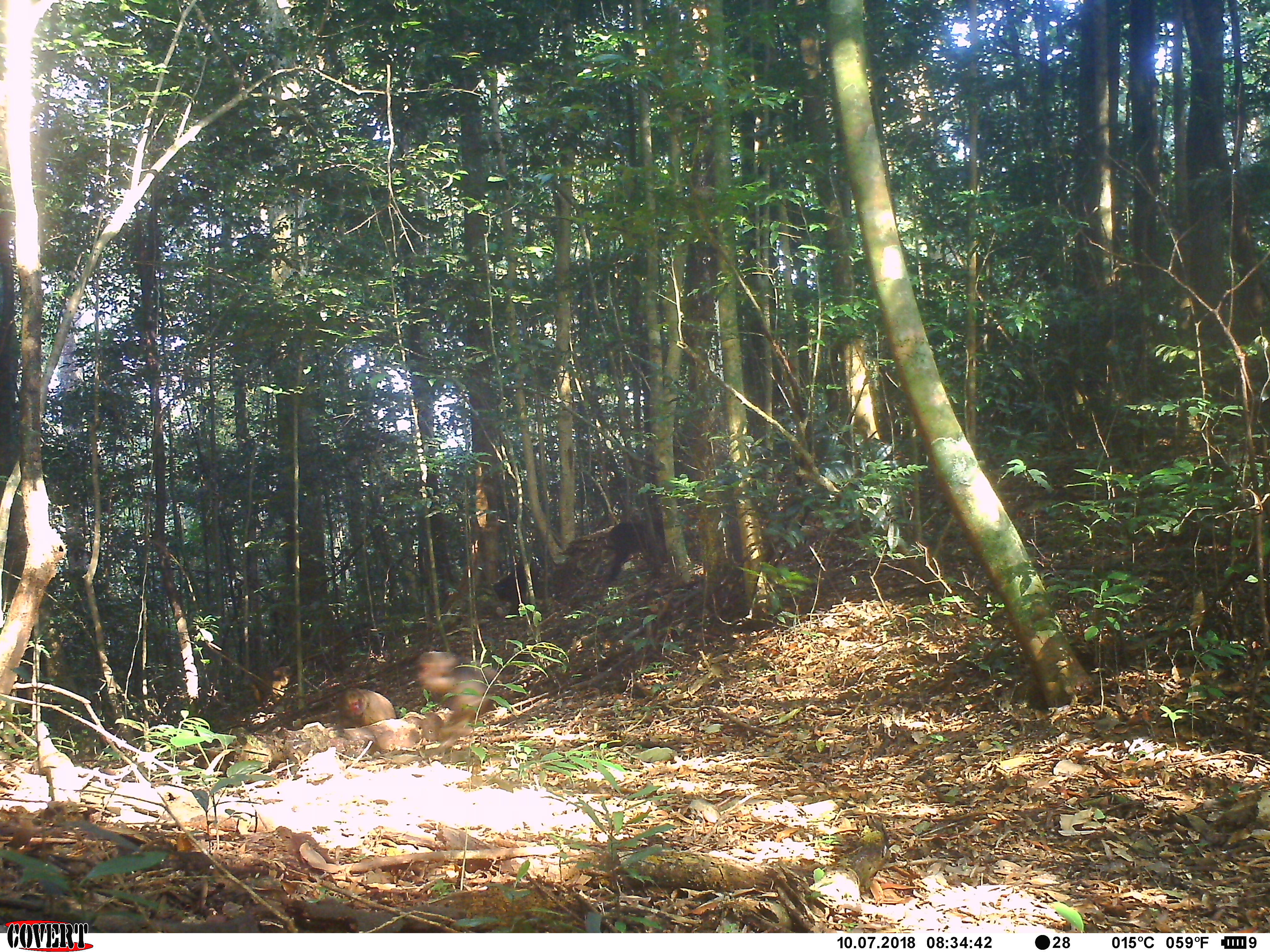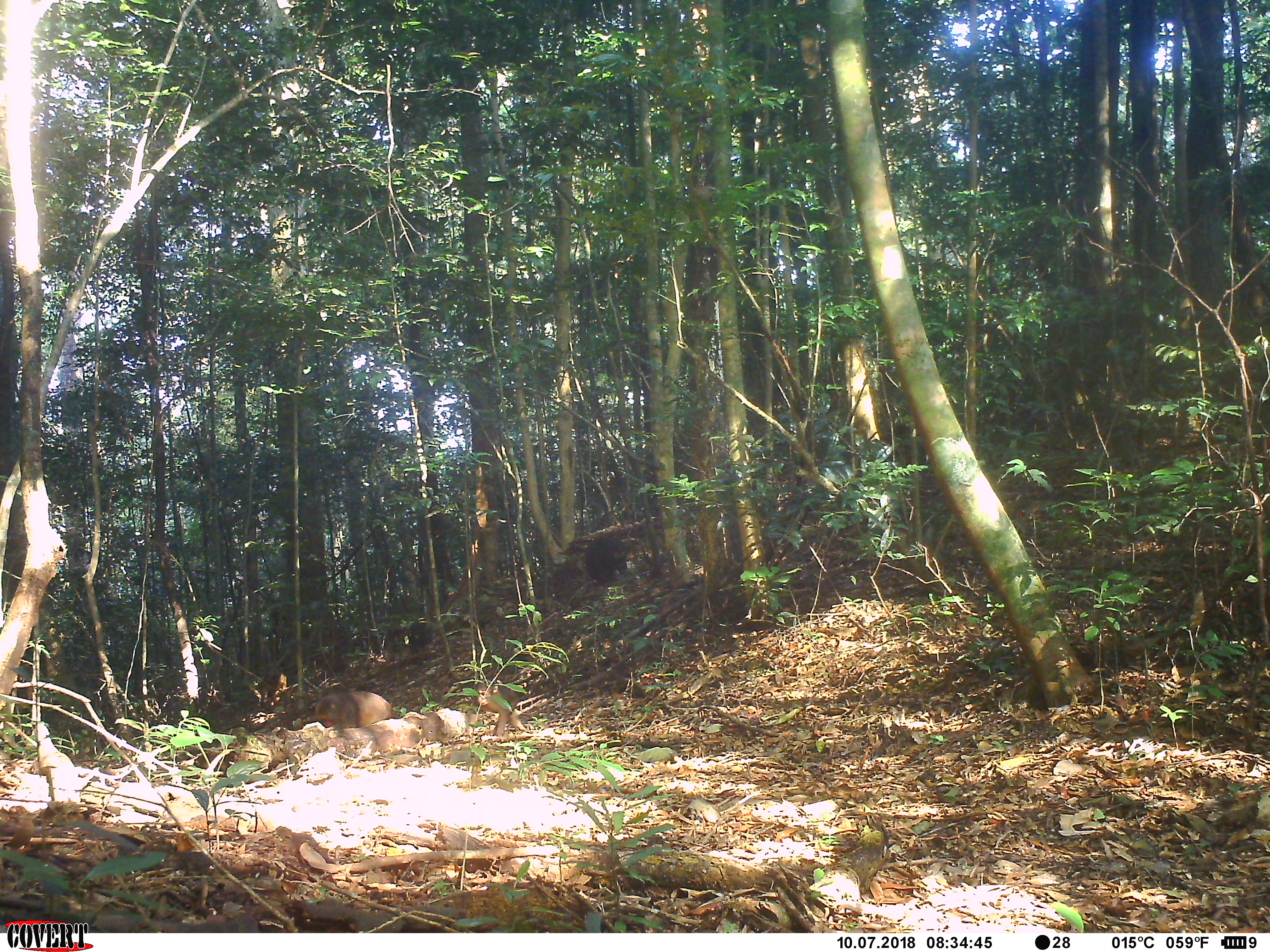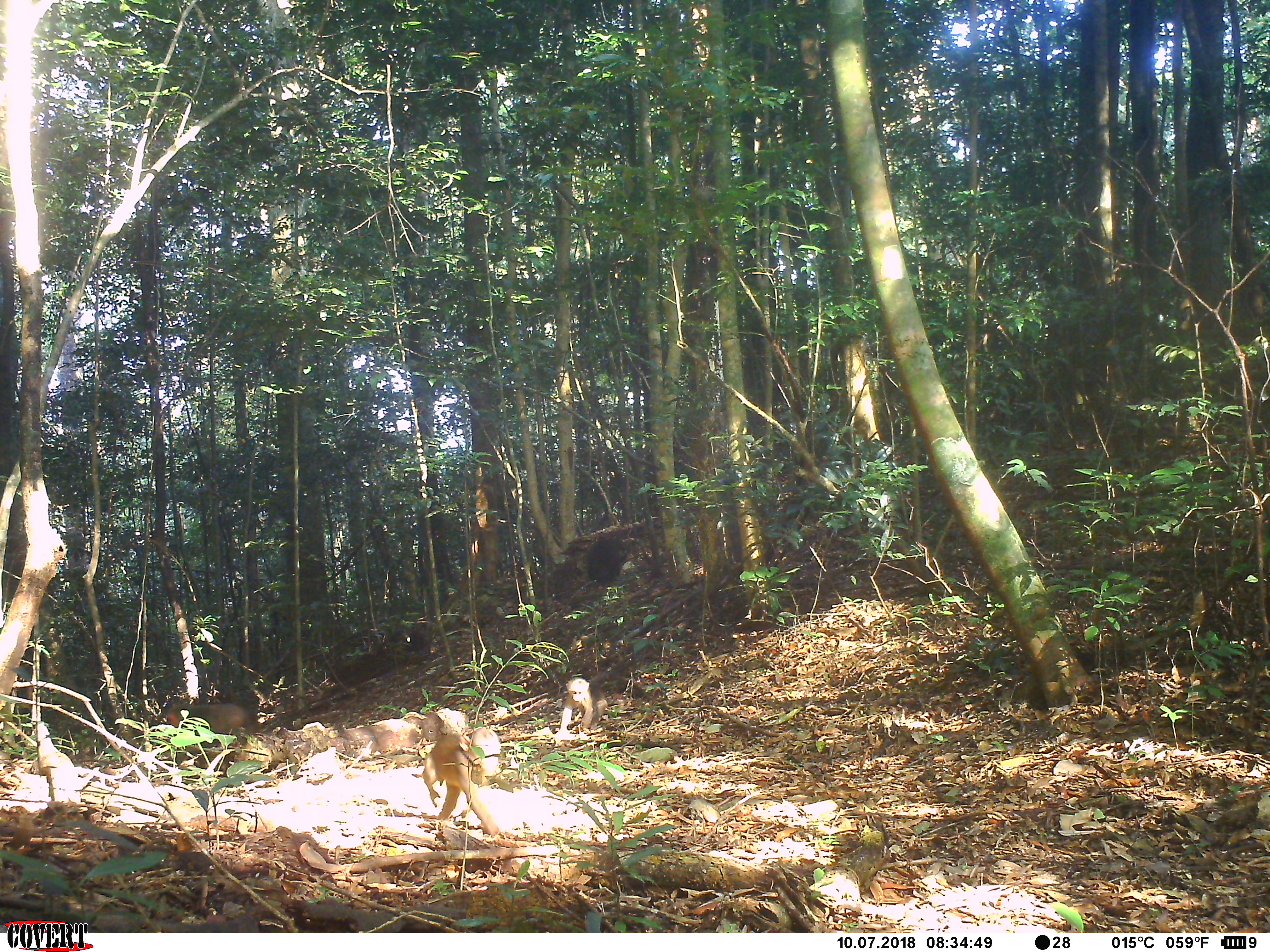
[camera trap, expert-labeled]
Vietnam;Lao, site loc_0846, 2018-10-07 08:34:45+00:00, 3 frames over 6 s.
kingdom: Animalia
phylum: Chordata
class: Mammalia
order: Primates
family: Cercopithecidae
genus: Macaca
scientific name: Macaca arctoides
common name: stump-tailed macaque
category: stump tailed macaque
Stump tailed macaque (stump-tailed macaque) (Macaca arctoides). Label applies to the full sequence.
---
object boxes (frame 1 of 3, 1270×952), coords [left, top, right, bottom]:
stump tailed macaque: [601, 520, 695, 594]; [417, 650, 510, 723]; [493, 558, 541, 616]; [337, 687, 396, 728]; [243, 666, 290, 710]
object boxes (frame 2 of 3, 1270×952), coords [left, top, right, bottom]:
stump tailed macaque: [474, 678, 533, 736]; [313, 691, 392, 729]; [585, 536, 631, 585]; [257, 671, 286, 701]; [409, 625, 433, 655]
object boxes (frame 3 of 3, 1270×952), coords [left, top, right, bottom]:
stump tailed macaque: [418, 713, 490, 834]; [555, 677, 608, 744]; [163, 698, 247, 739]; [588, 536, 629, 585]; [404, 630, 423, 650]